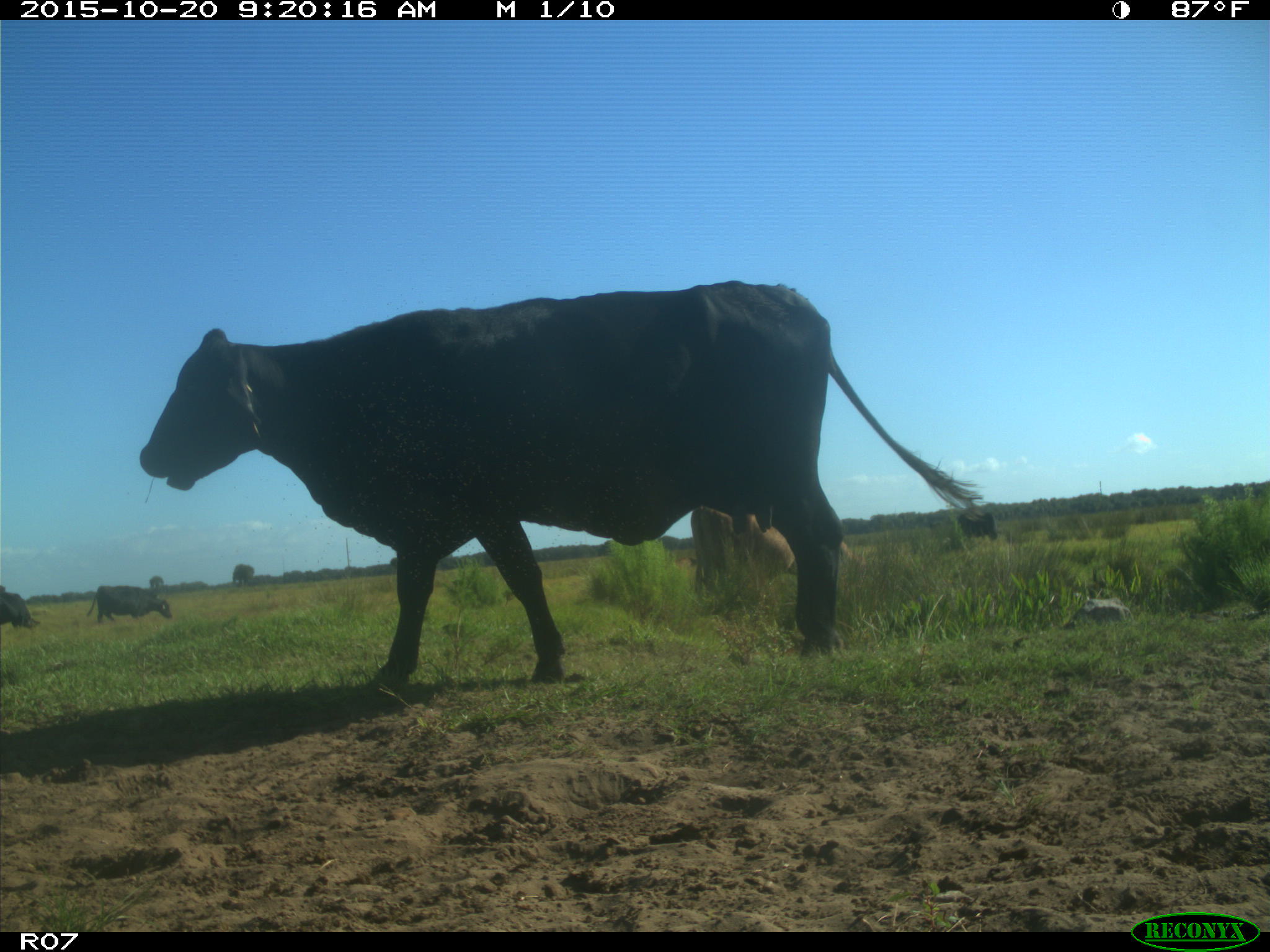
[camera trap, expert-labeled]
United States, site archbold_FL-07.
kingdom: Animalia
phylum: Chordata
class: Mammalia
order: Artiodactyla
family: Bovidae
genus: Bos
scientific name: Bos taurus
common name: domestic cow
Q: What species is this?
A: Bos taurus (domestic cow).